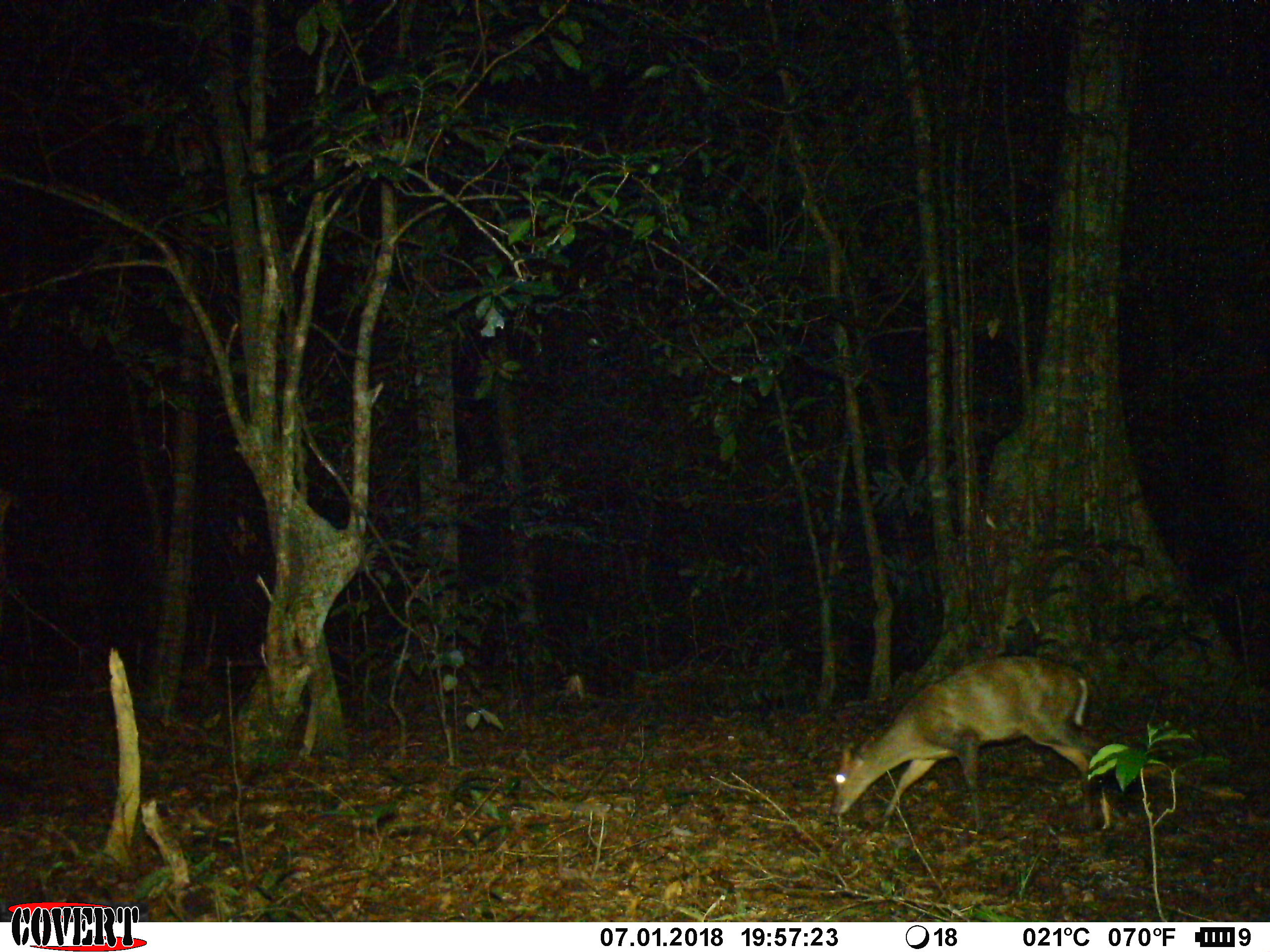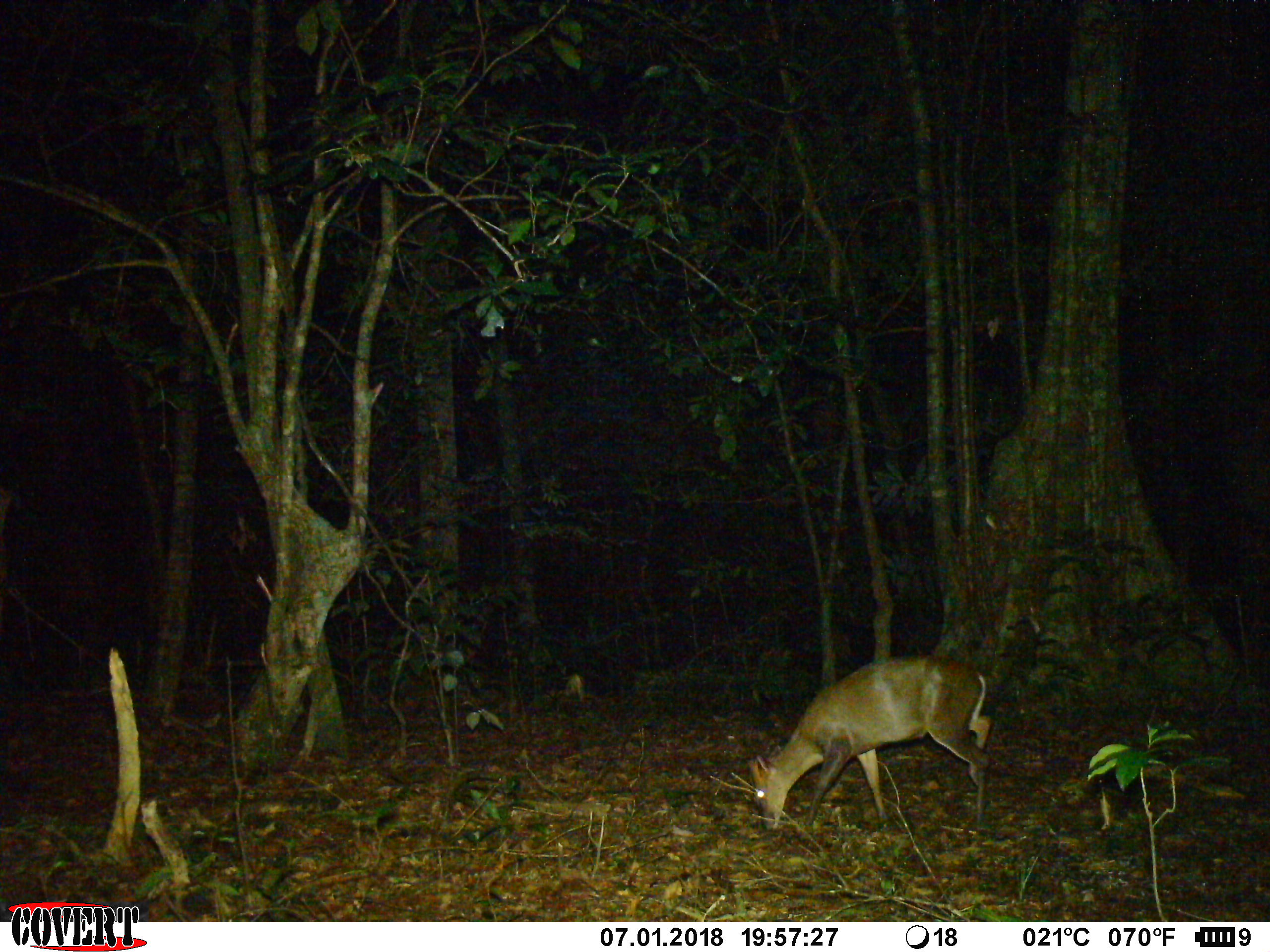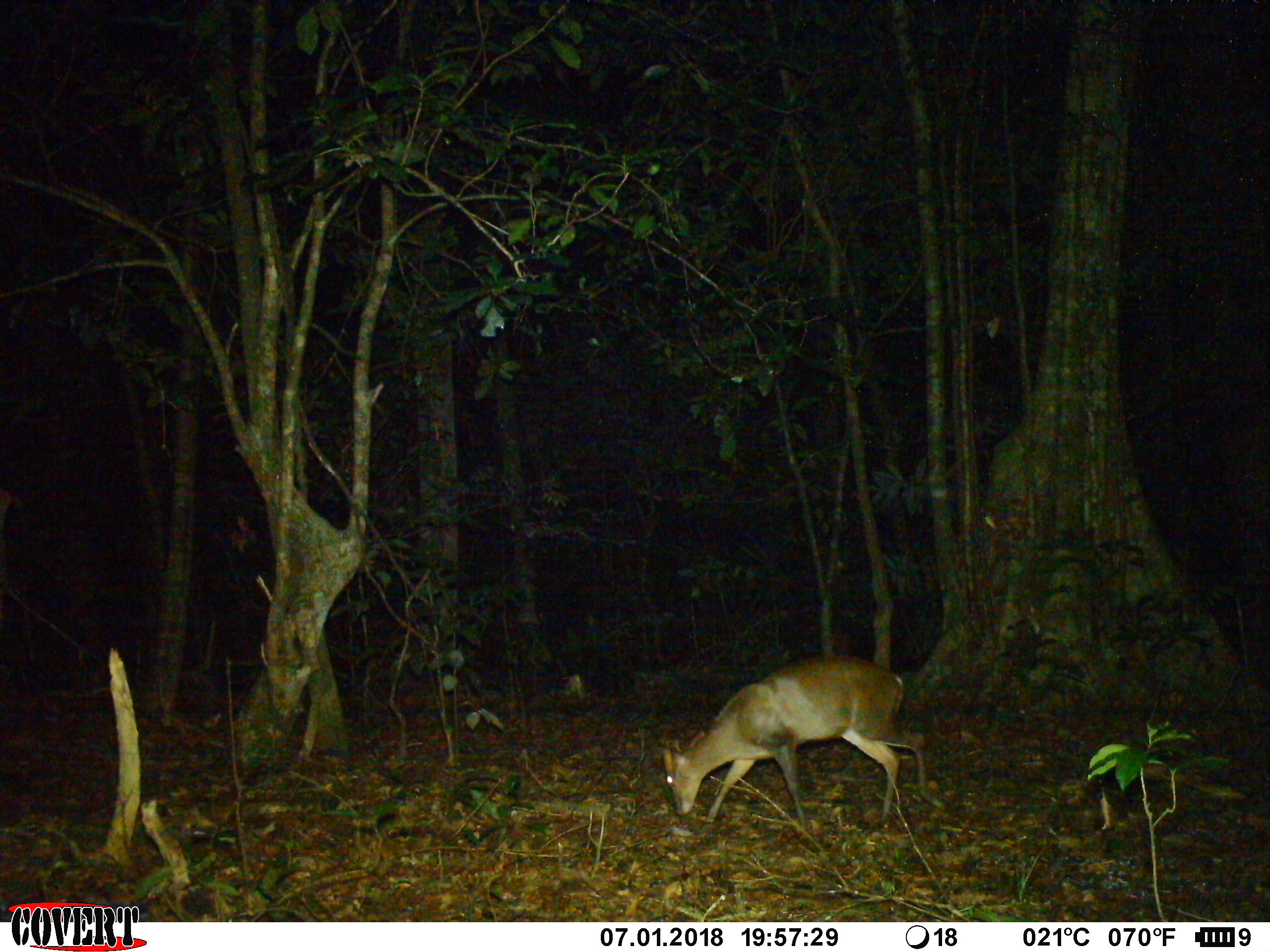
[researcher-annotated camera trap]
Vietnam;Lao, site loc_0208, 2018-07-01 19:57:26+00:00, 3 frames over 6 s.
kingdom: Animalia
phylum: Chordata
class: Mammalia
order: Artiodactyla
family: Cervidae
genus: Muntiacus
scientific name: Muntiacus rooseveltorum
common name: roosevelt's muntjac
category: roosevelts muntjac group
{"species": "roosevelts muntjac group (roosevelt's muntjac) (Muntiacus rooseveltorum)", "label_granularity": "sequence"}